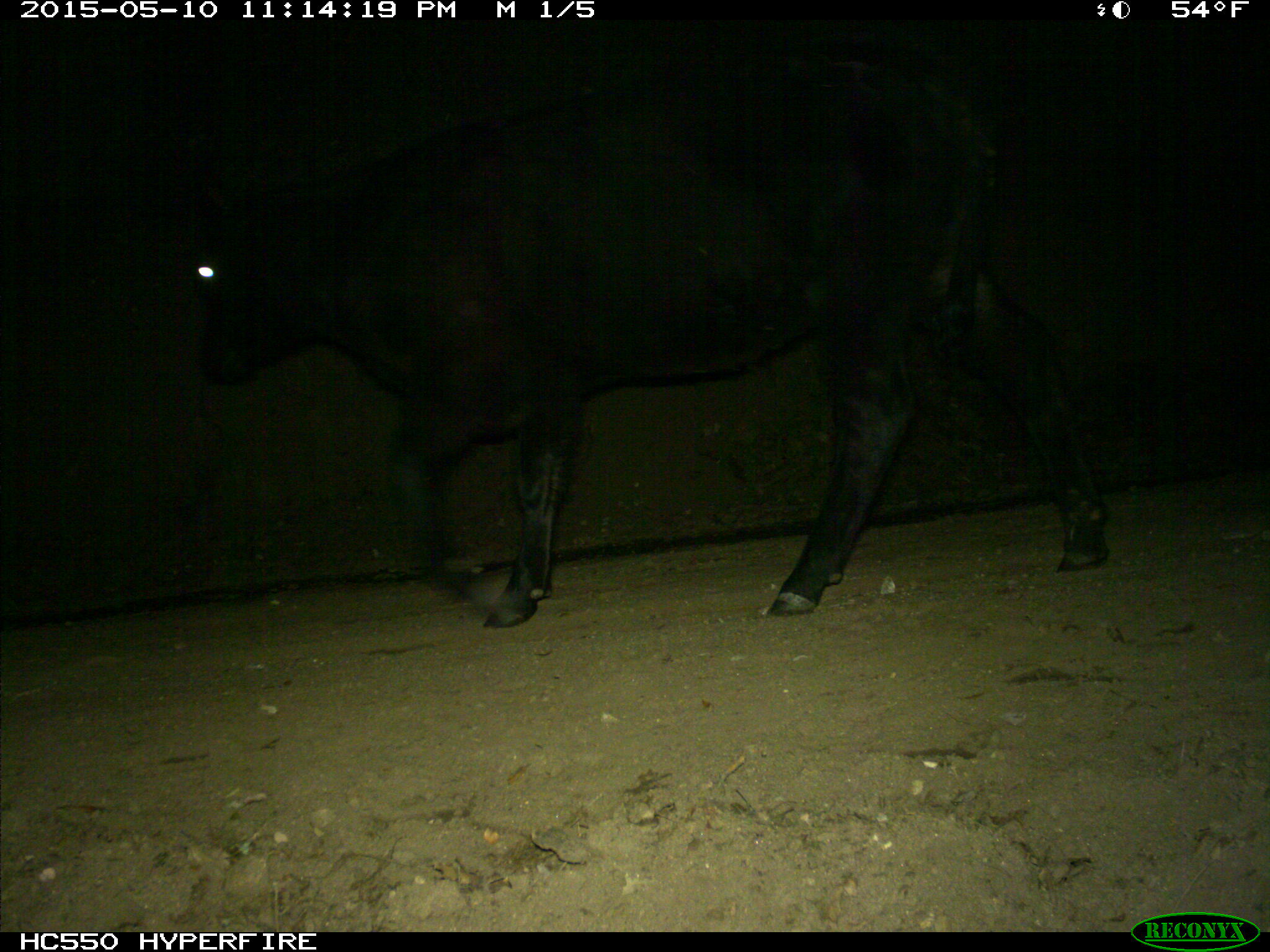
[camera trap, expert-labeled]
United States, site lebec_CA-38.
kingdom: Animalia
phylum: Chordata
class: Mammalia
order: Artiodactyla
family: Bovidae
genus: Bos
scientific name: Bos taurus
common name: domestic cow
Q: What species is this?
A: Bos taurus (domestic cow).